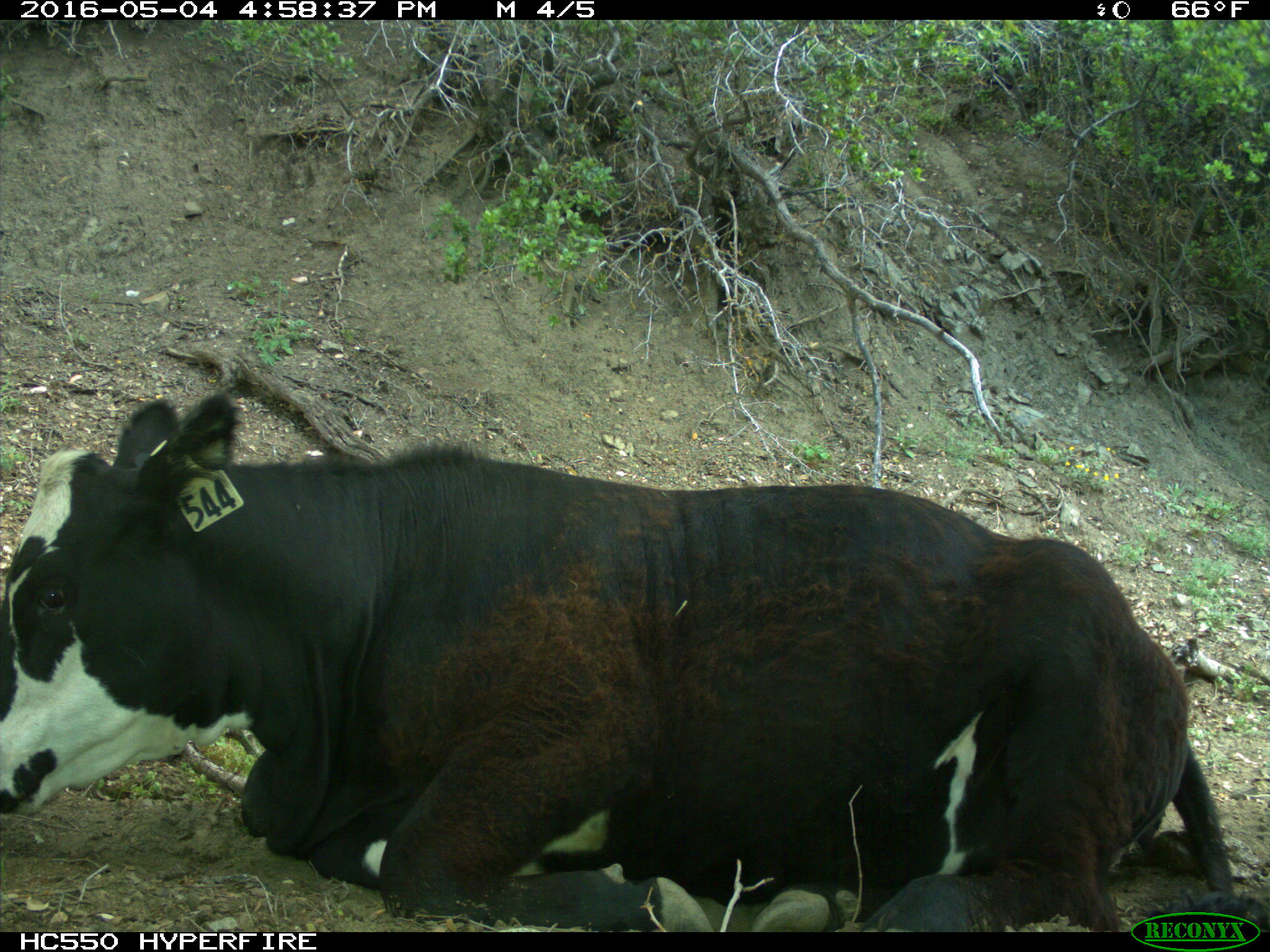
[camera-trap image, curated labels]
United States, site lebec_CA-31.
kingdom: Animalia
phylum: Chordata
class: Mammalia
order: Artiodactyla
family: Bovidae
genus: Bos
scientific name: Bos taurus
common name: domestic cow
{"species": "Bos taurus (domestic cow)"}